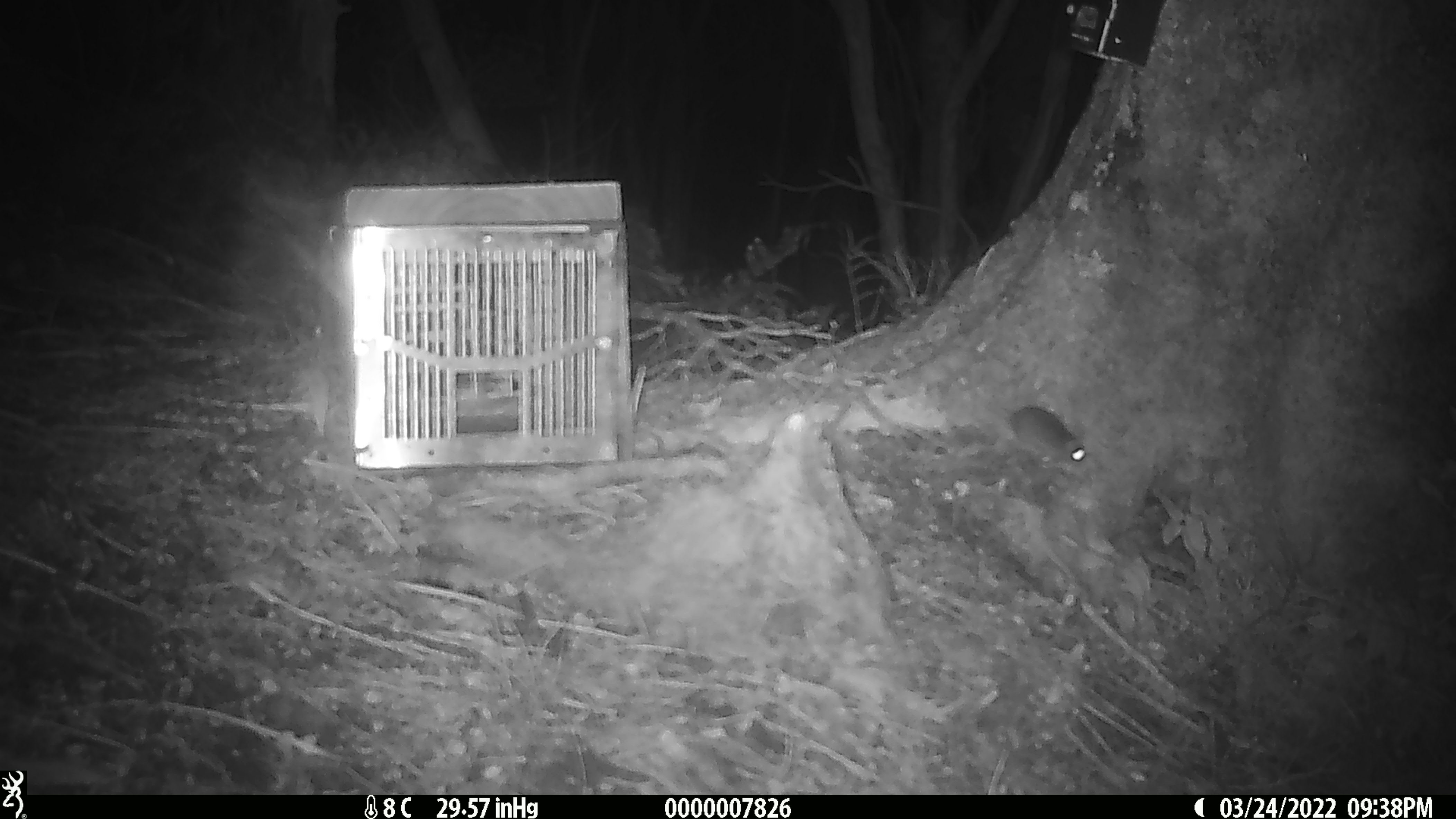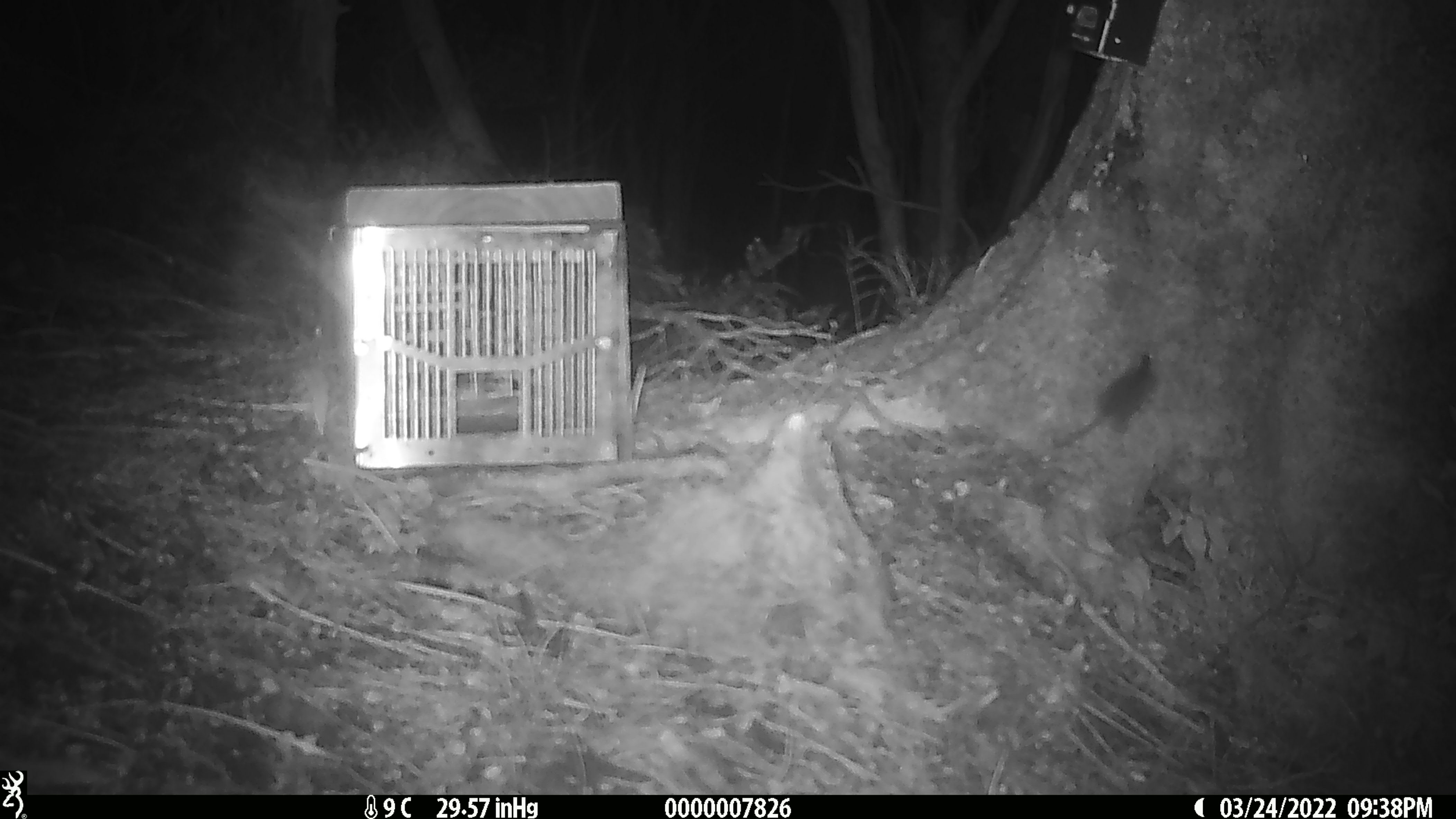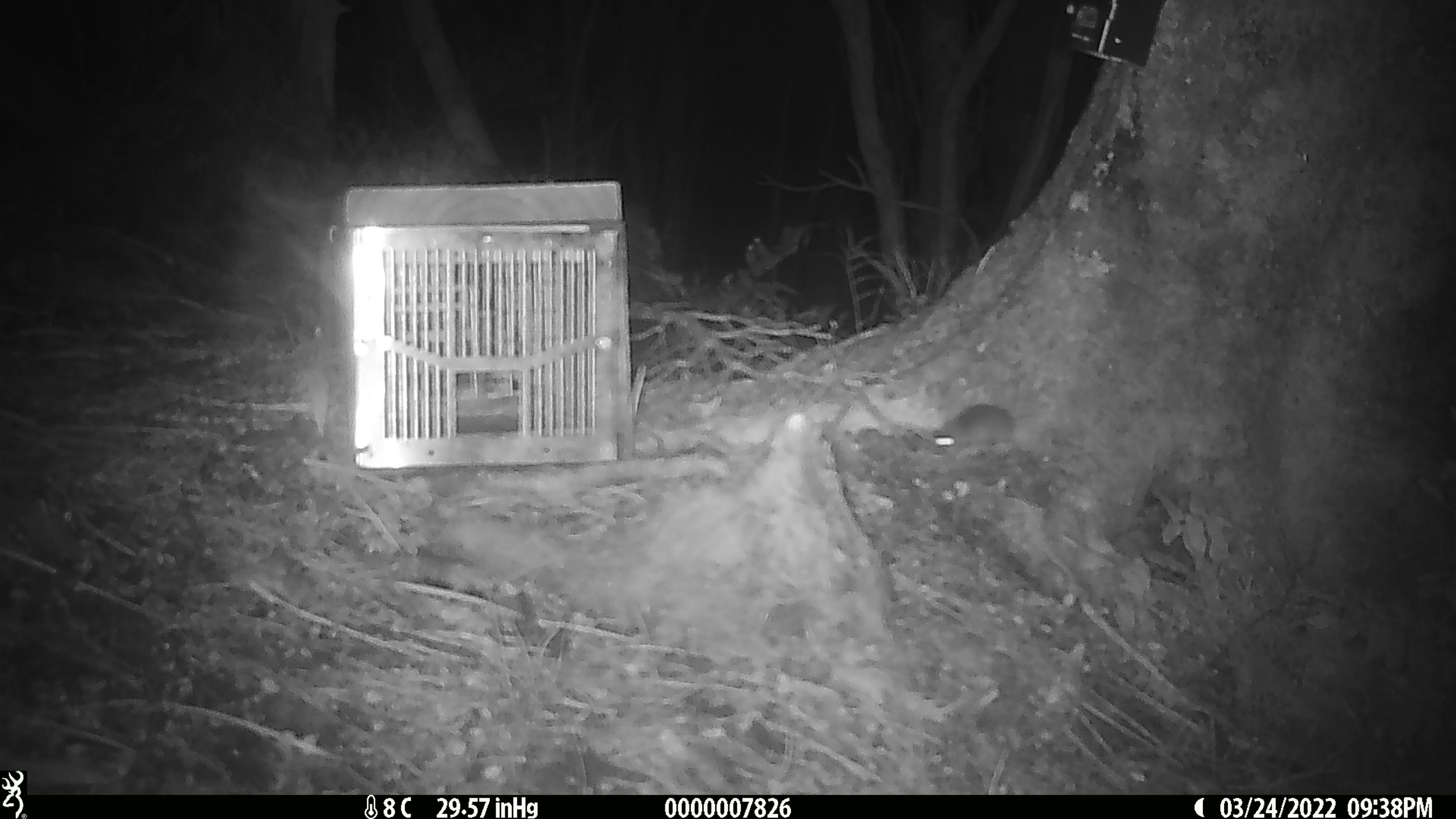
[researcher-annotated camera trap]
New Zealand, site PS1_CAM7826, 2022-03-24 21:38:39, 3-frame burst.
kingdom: Animalia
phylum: Chordata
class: Mammalia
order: Rodentia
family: Muridae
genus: Mus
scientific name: Mus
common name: mouse